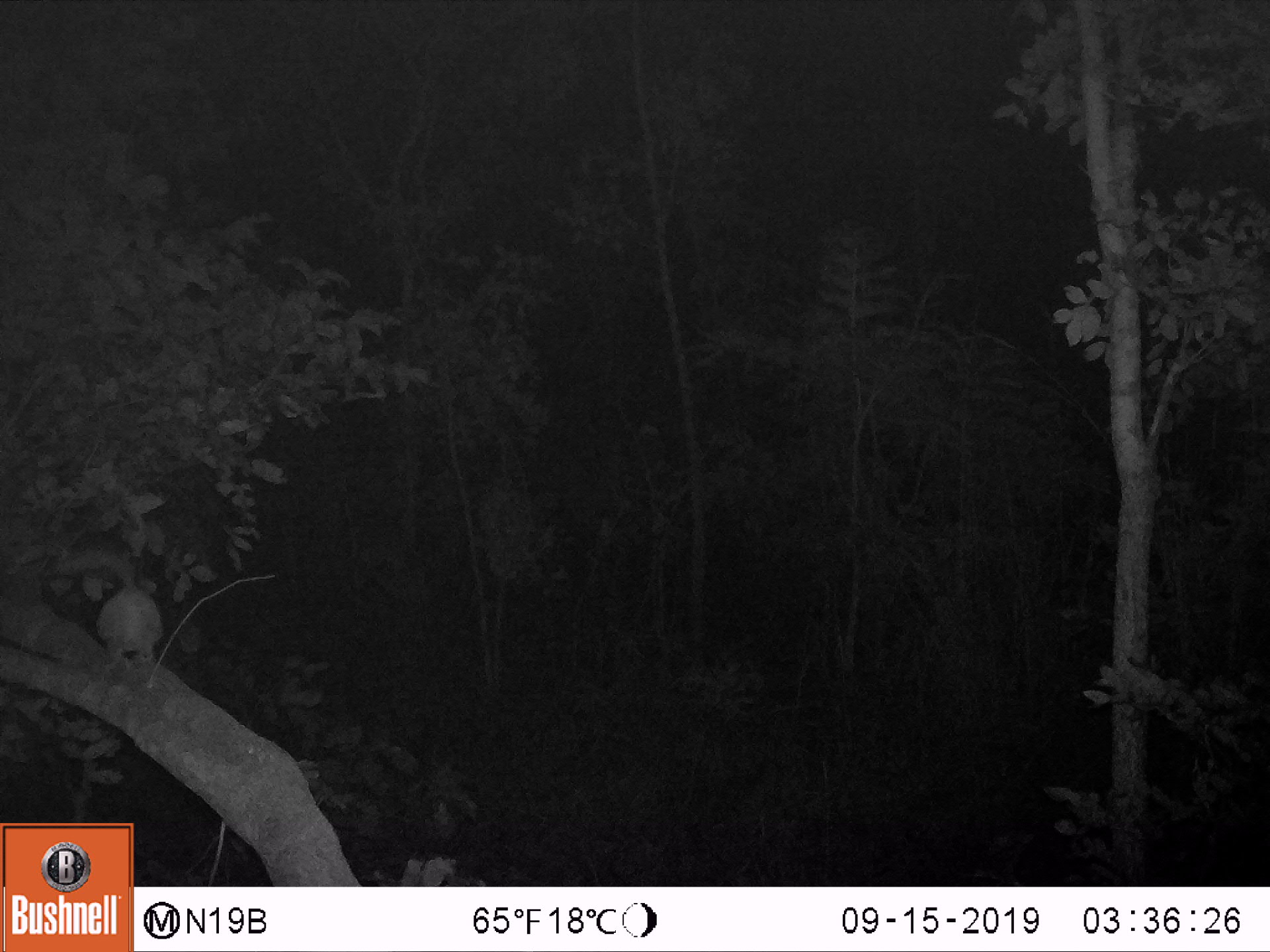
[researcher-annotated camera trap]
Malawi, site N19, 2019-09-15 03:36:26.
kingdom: Animalia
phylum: Chordata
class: Mammalia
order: Primates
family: Galagidae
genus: Galago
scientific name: Galago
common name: lesser bushbabies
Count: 1.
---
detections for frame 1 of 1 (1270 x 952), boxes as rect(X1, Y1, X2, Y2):
galago: rect(49, 535, 170, 670)